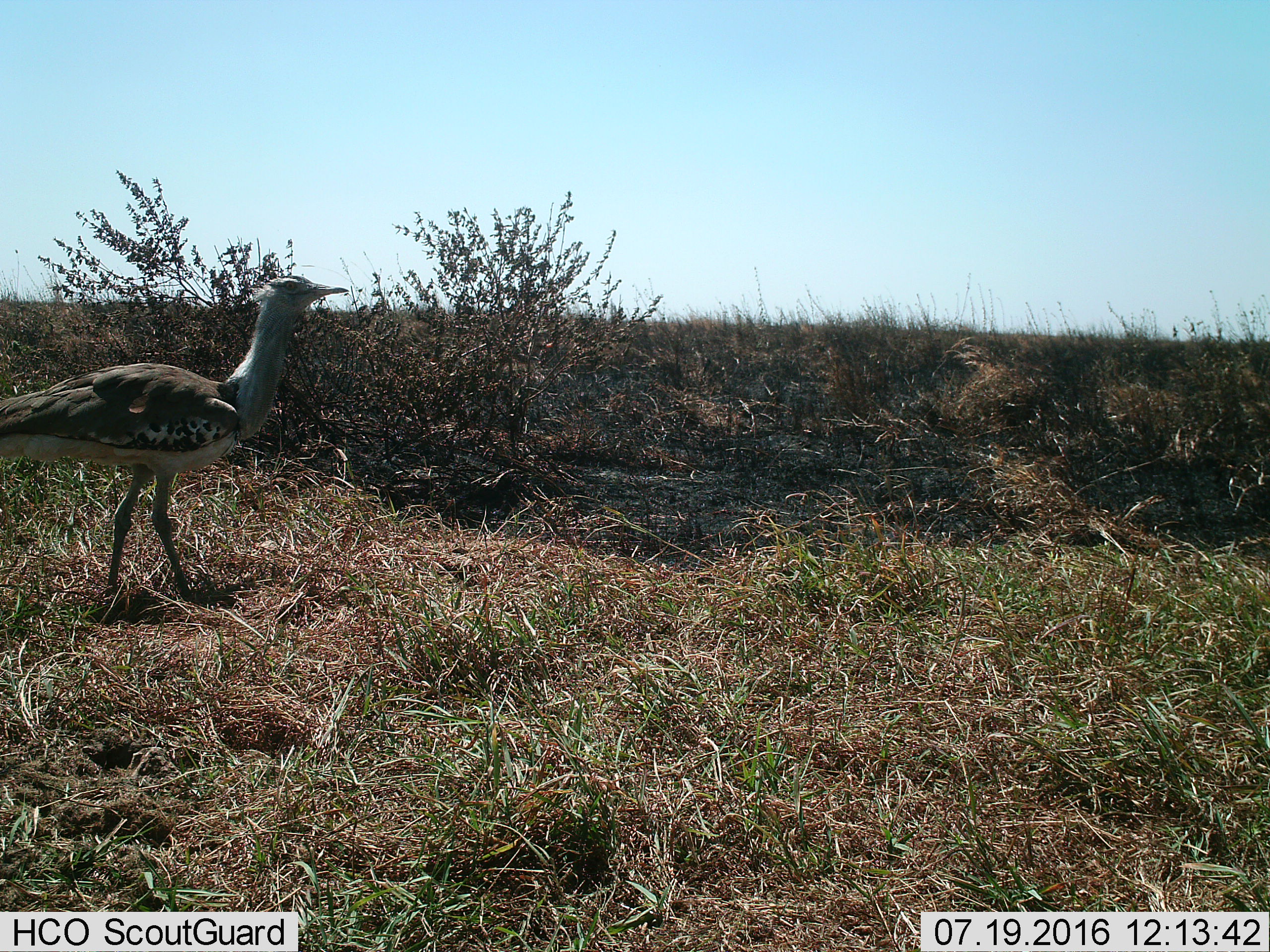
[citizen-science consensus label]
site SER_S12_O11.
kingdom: Animalia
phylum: Chordata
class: Aves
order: Otidiformes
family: Otididae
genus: Ardeotis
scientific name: Ardeotis kori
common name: kori bustard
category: bustardkori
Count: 1.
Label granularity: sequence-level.